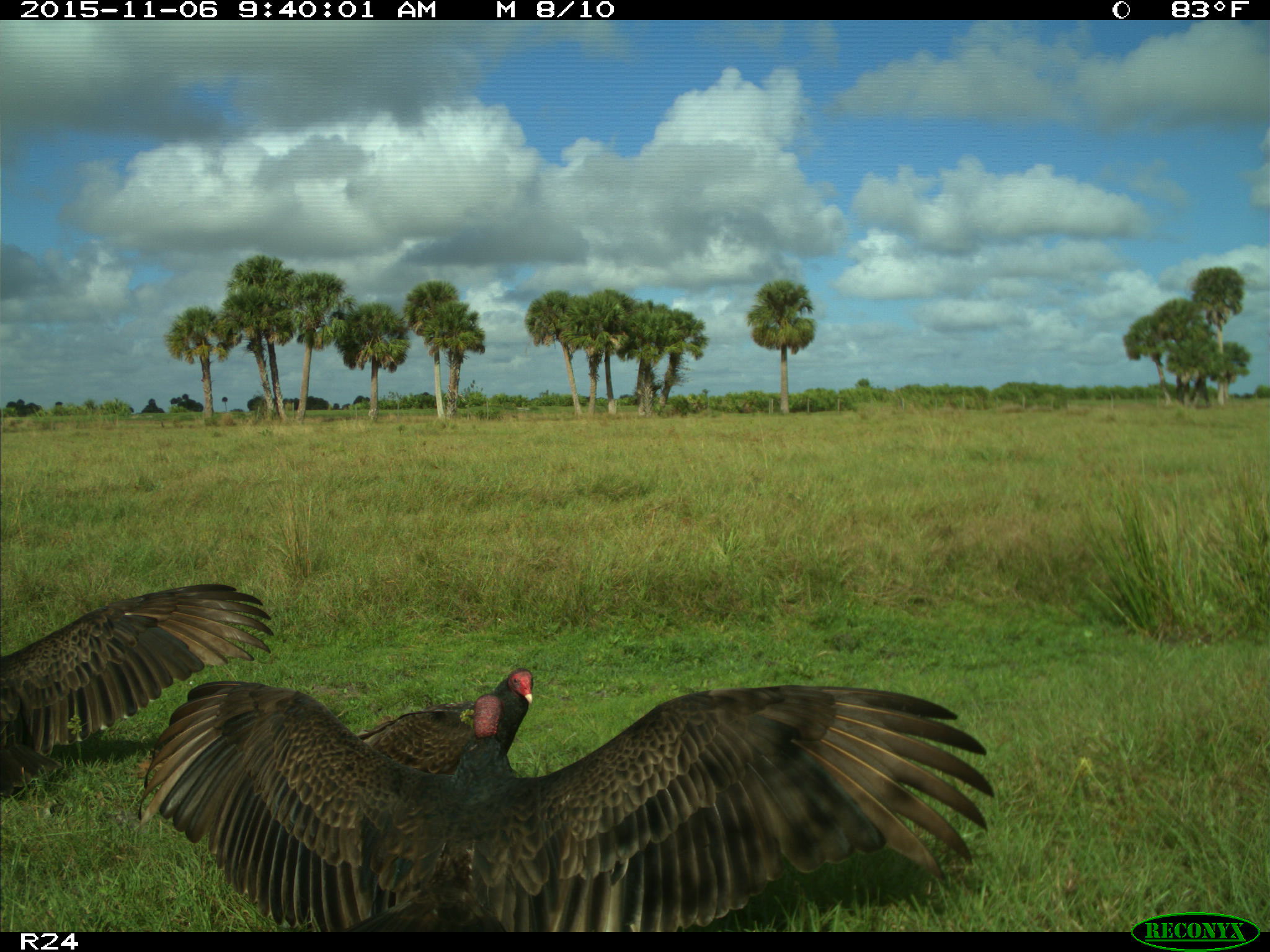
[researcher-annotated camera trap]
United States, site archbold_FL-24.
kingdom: Animalia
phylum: Chordata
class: Aves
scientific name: Aves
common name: birds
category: unidentified bird